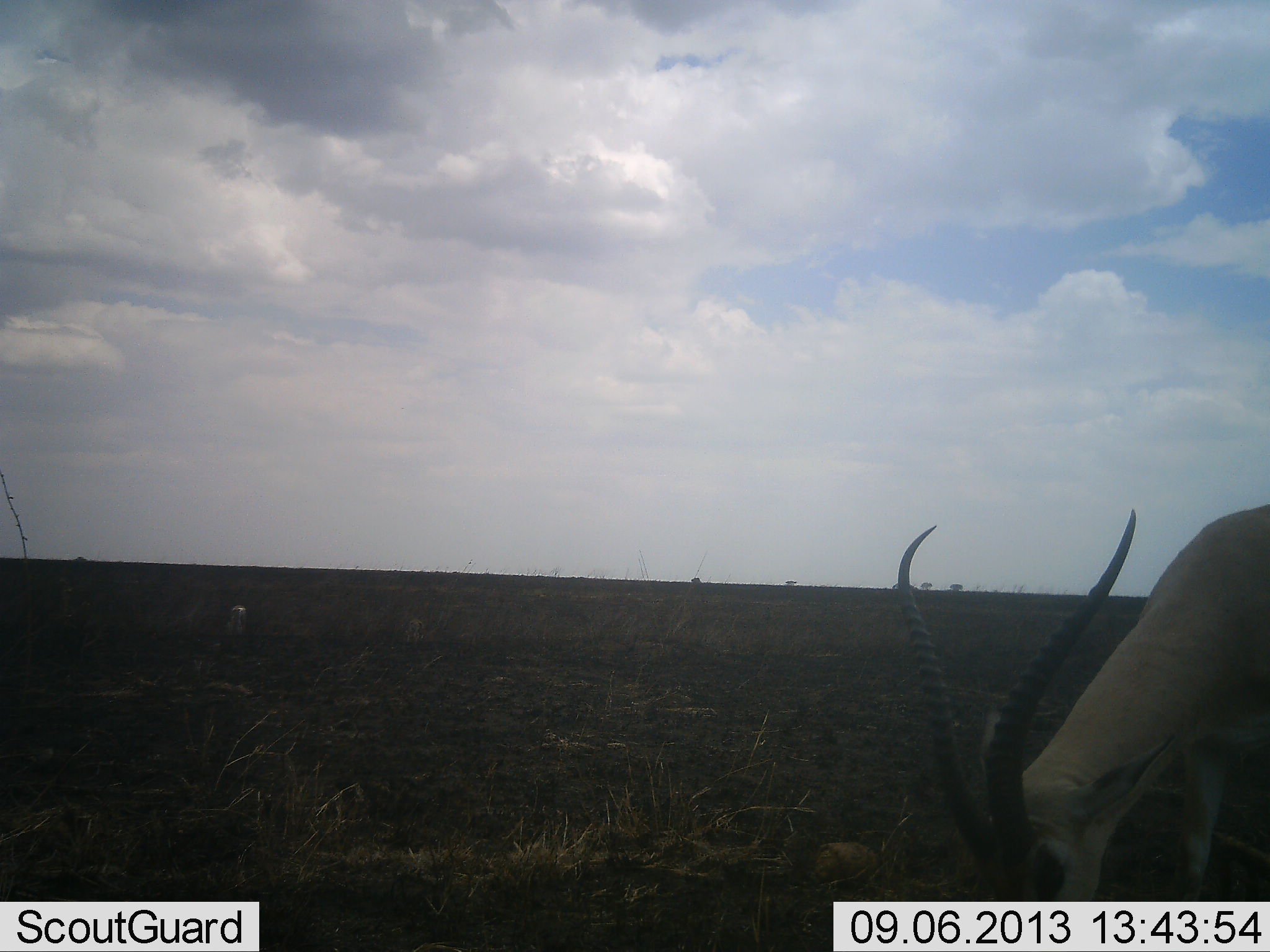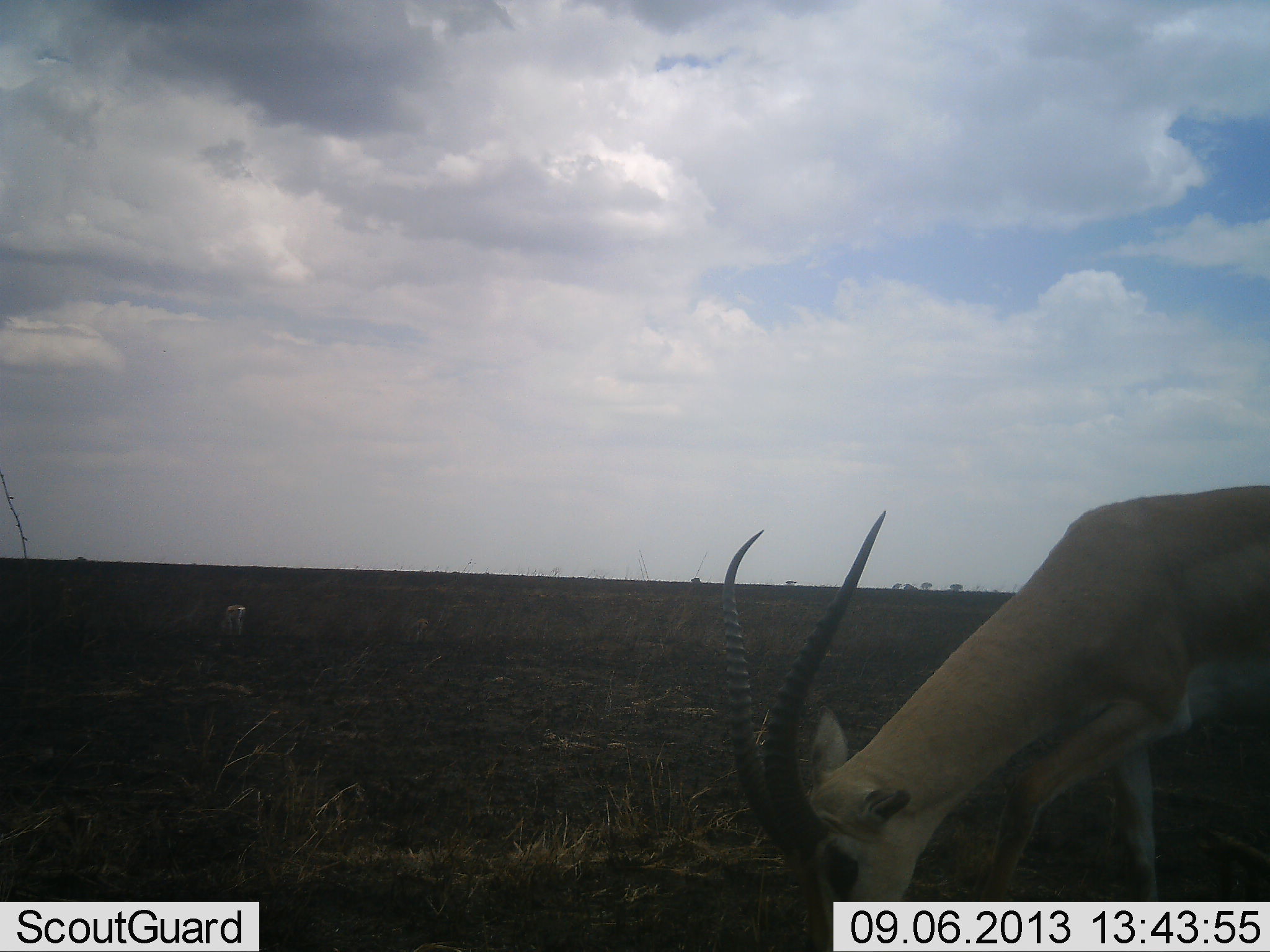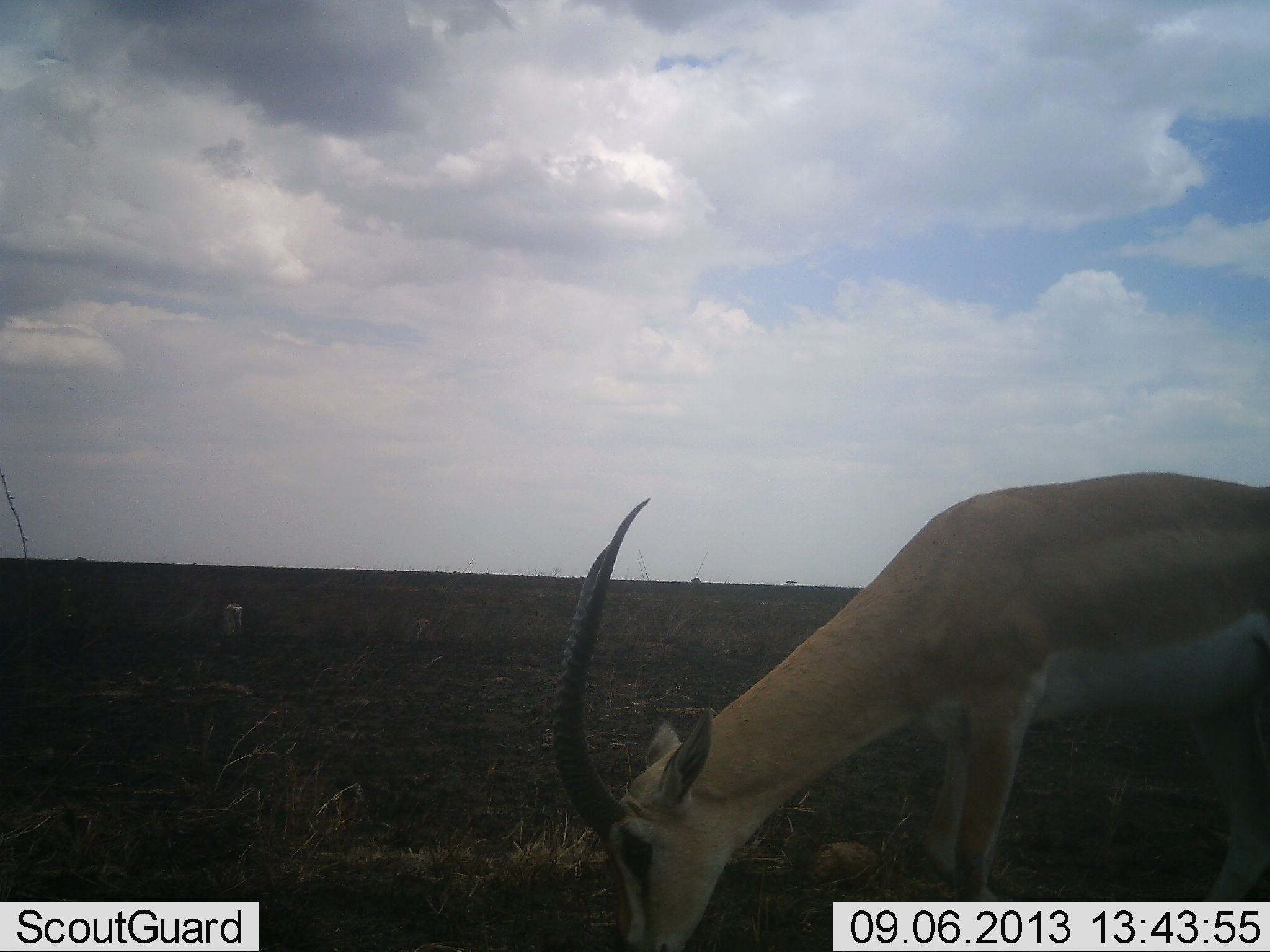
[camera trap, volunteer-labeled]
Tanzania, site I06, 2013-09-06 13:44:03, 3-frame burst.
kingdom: Animalia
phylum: Chordata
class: Mammalia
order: Artiodactyla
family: Bovidae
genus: Nanger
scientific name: Nanger granti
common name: grant's gazelle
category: gazellegrants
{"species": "gazellegrants (grant's gazelle) (Nanger granti)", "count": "2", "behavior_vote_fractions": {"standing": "5%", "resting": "0%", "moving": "45%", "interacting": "0%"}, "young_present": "0%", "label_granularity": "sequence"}